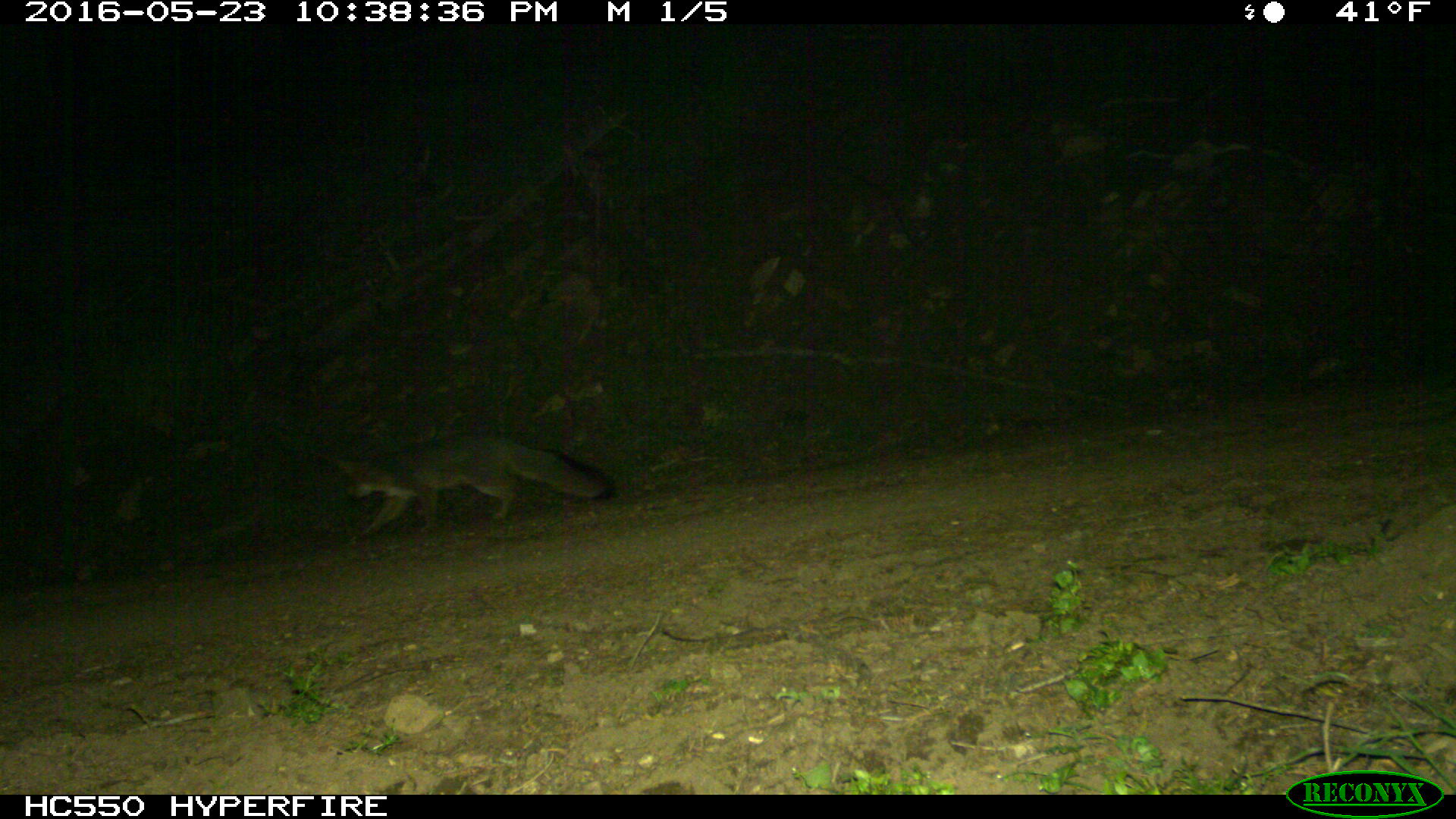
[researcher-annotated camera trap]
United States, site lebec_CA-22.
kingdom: Animalia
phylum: Chordata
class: Mammalia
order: Carnivora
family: Canidae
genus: Urocyon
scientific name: Urocyon cinereoargenteus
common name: gray fox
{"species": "Urocyon cinereoargenteus (gray fox)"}